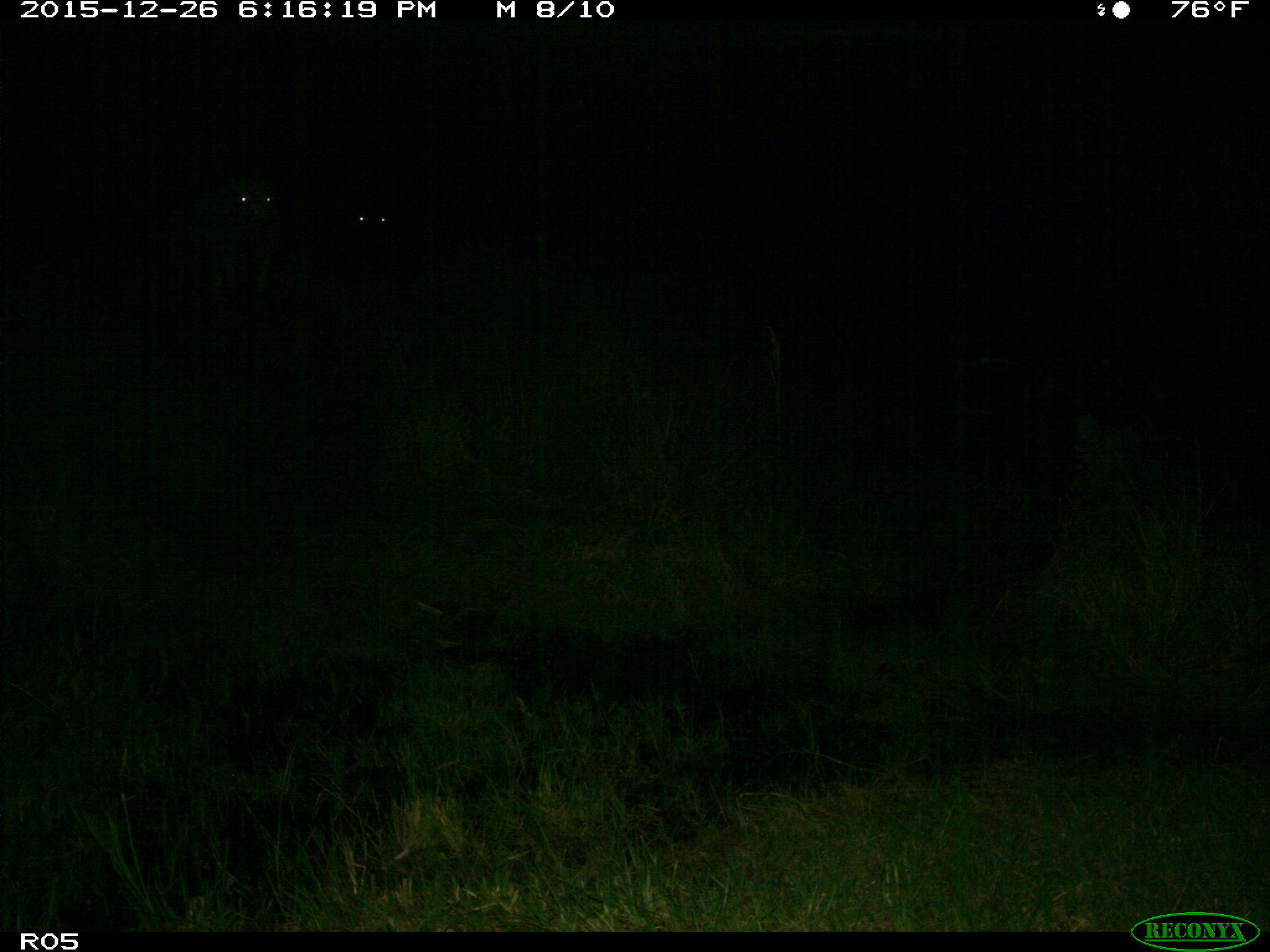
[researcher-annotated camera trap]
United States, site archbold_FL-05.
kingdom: Animalia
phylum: Chordata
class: Mammalia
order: Artiodactyla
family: Bovidae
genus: Bos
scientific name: Bos taurus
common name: domestic cow